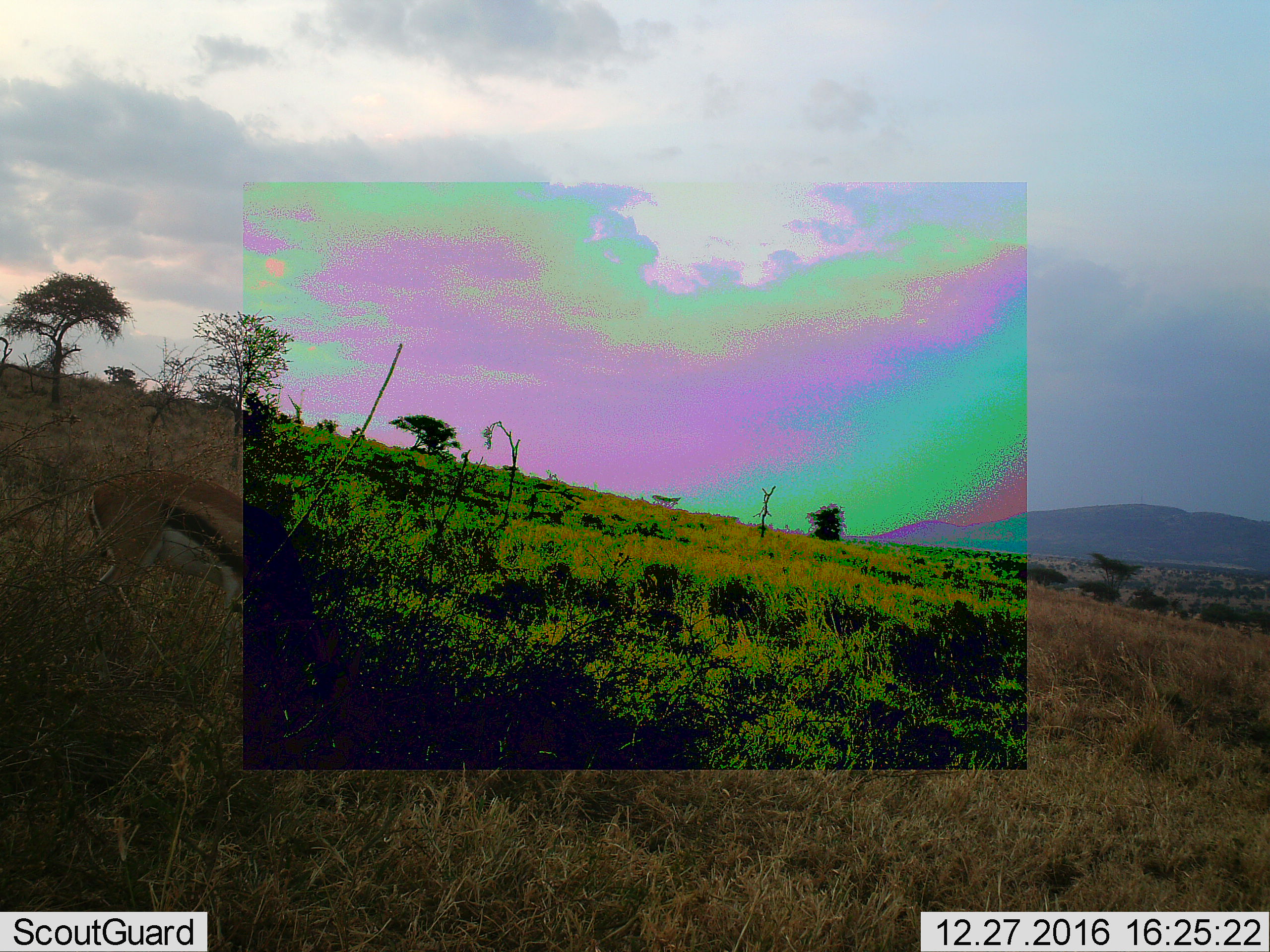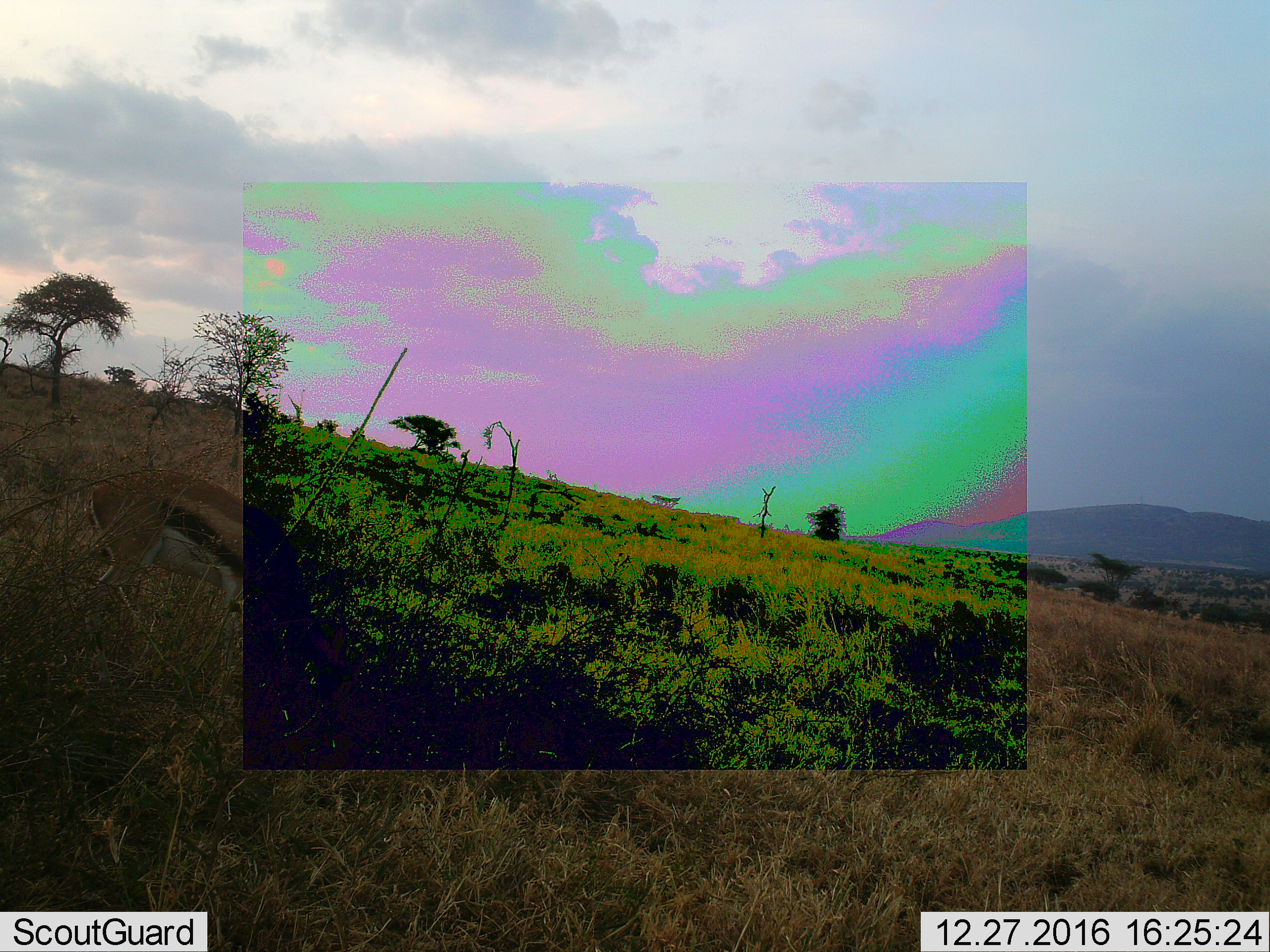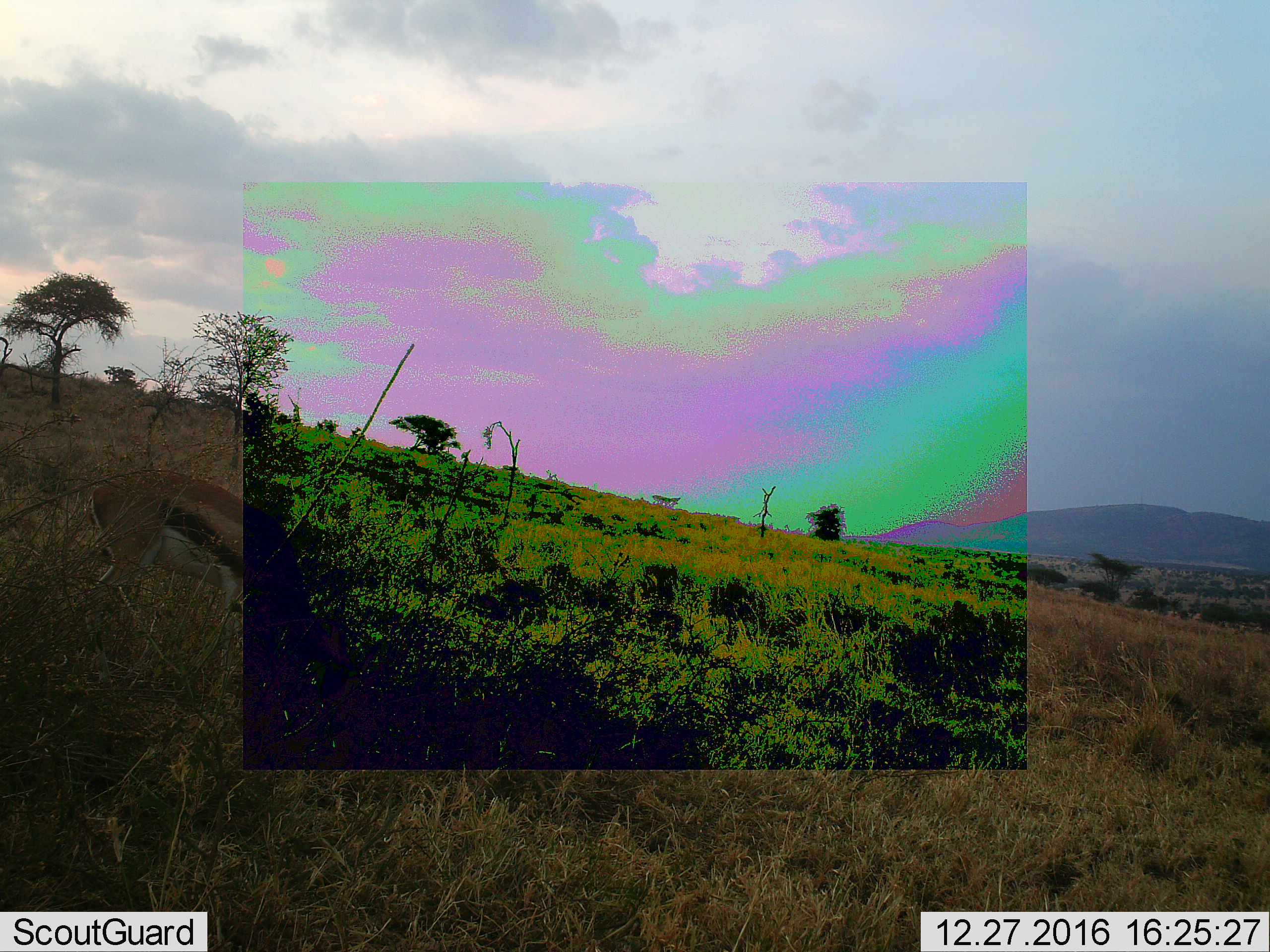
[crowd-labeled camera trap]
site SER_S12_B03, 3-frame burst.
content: unidentified animal